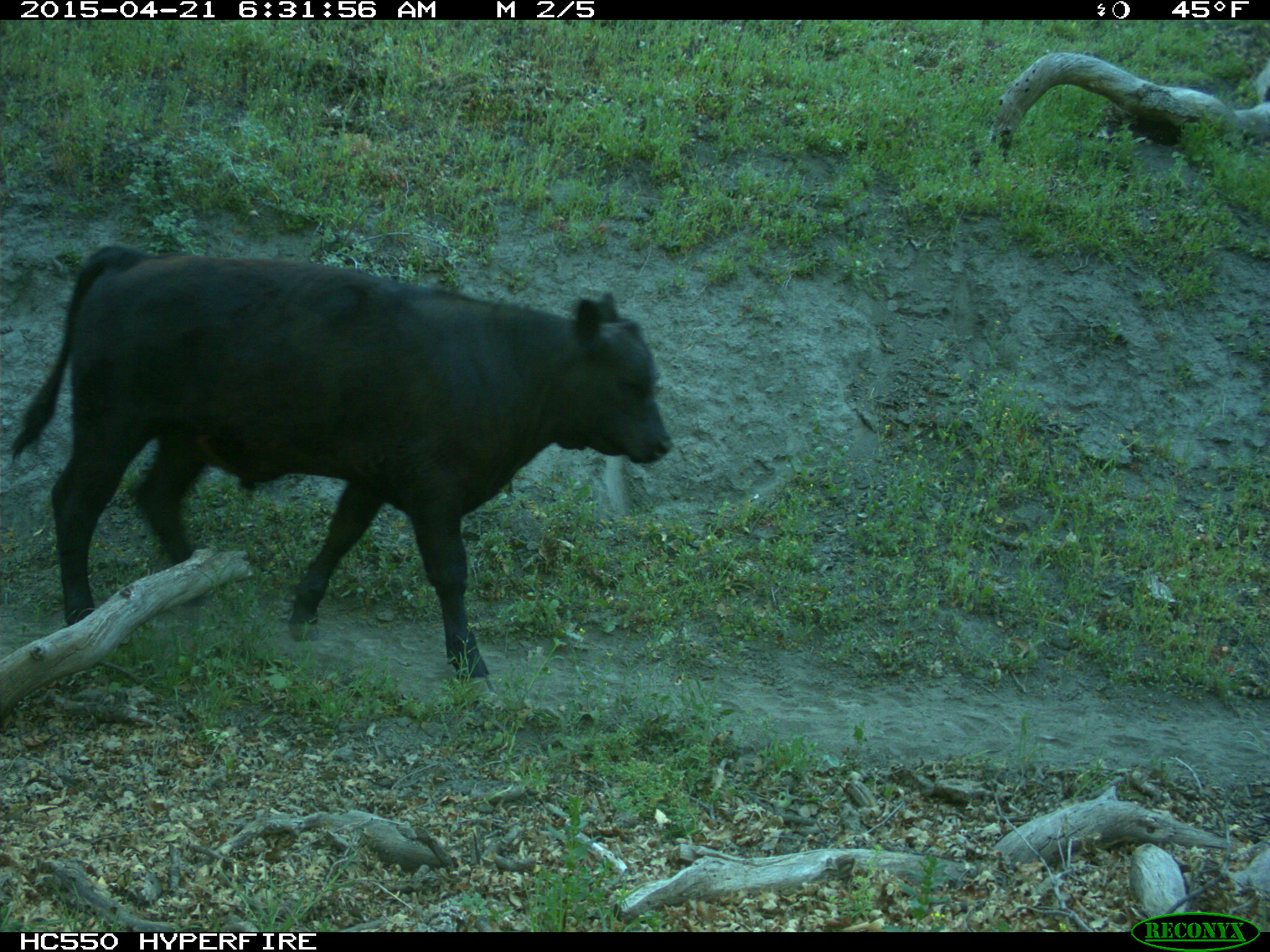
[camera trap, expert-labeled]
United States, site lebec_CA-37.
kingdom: Animalia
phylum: Chordata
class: Mammalia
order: Artiodactyla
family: Bovidae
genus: Bos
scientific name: Bos taurus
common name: domestic cow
Bos taurus (domestic cow).